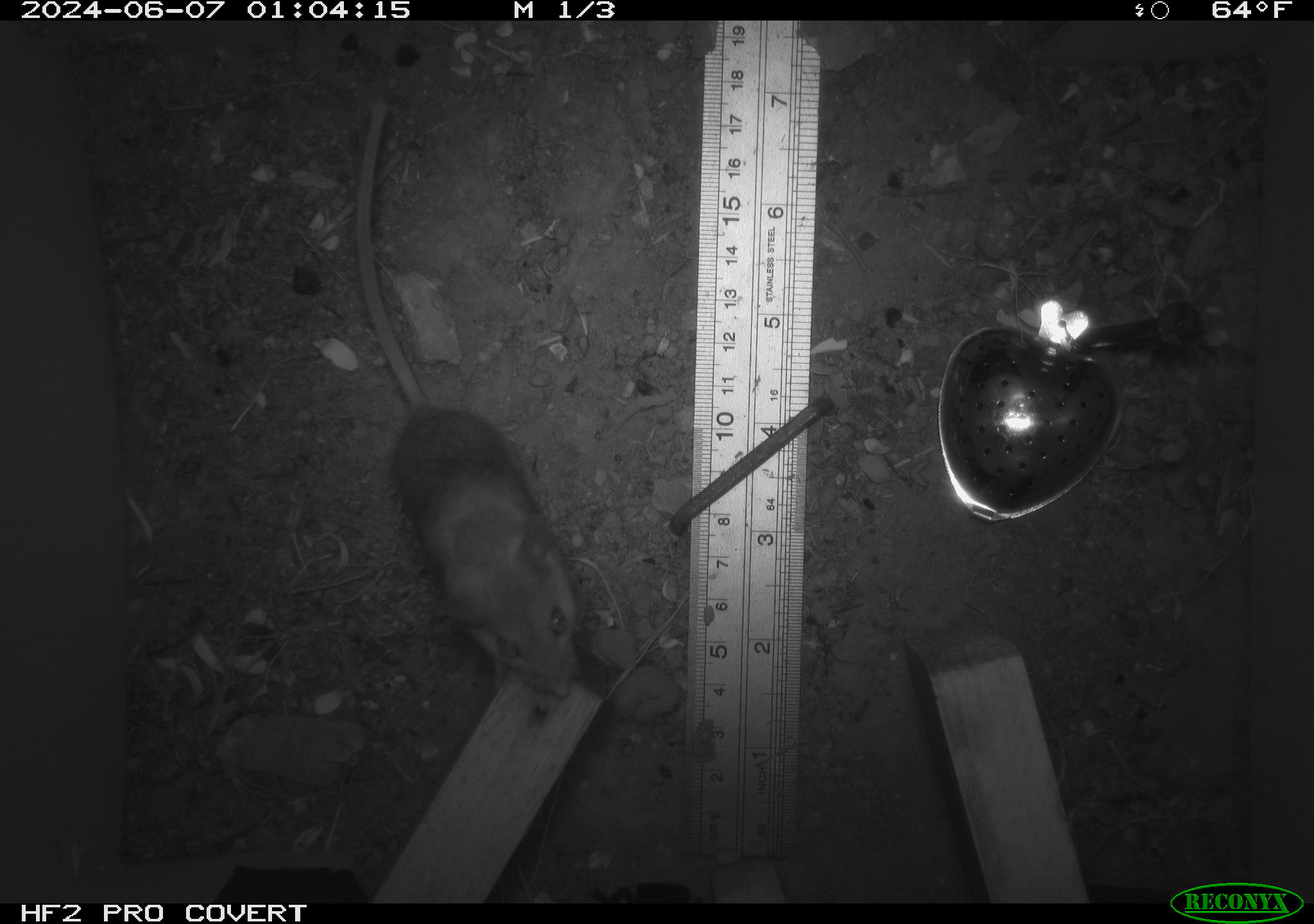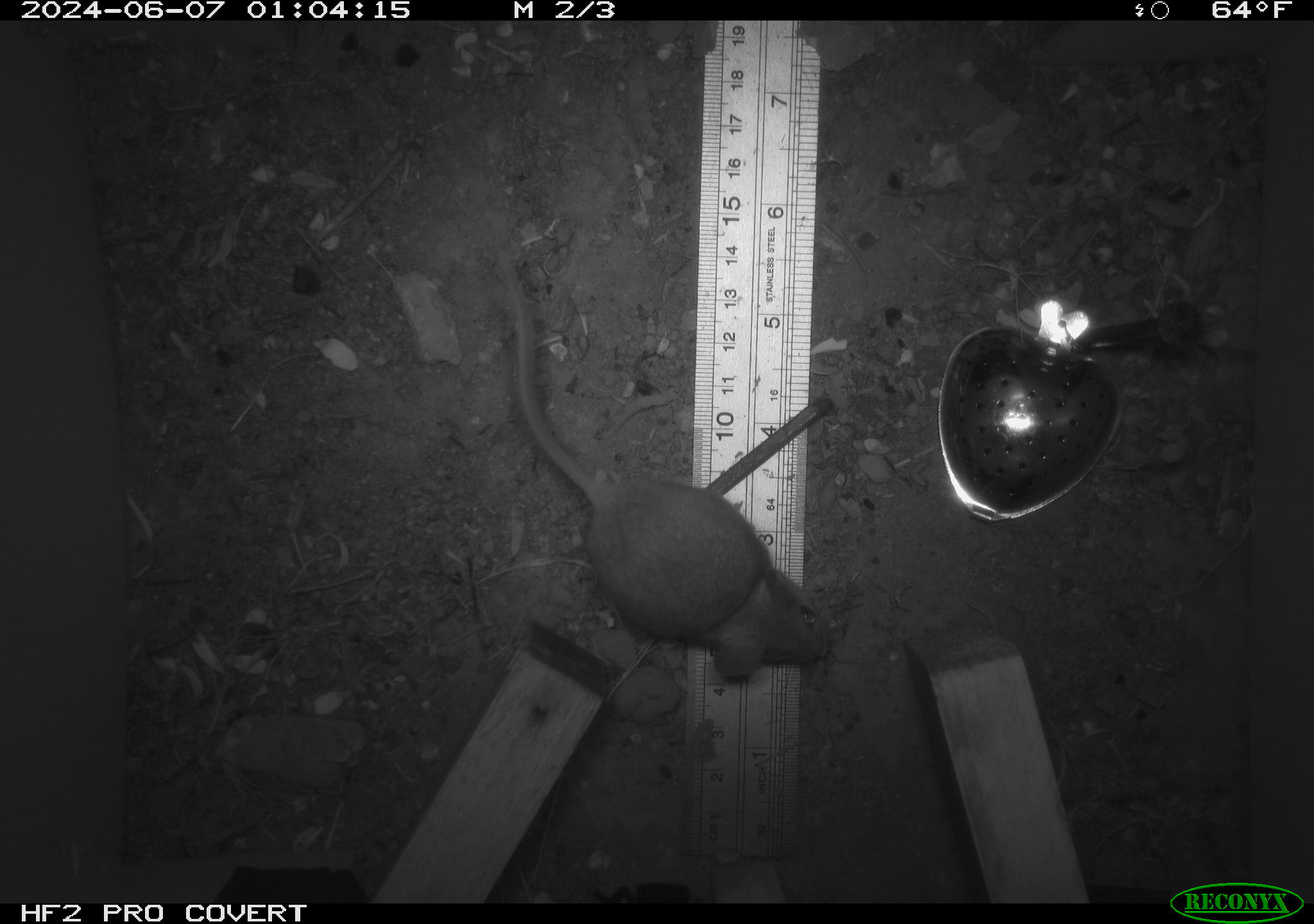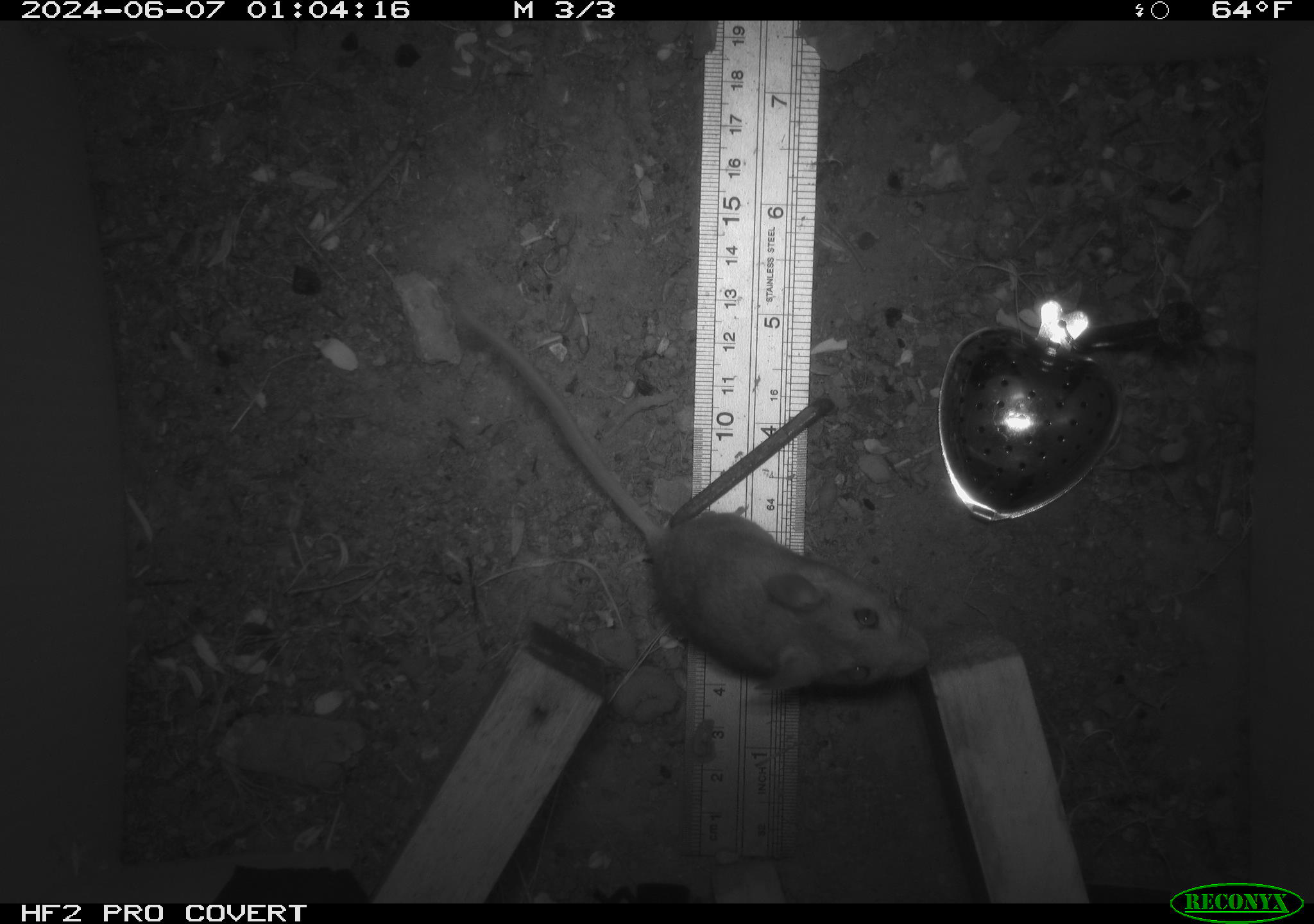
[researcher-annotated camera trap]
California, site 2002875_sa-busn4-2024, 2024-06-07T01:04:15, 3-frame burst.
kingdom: Animalia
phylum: Chordata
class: Mammalia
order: Rodentia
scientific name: Rodentia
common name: rodent